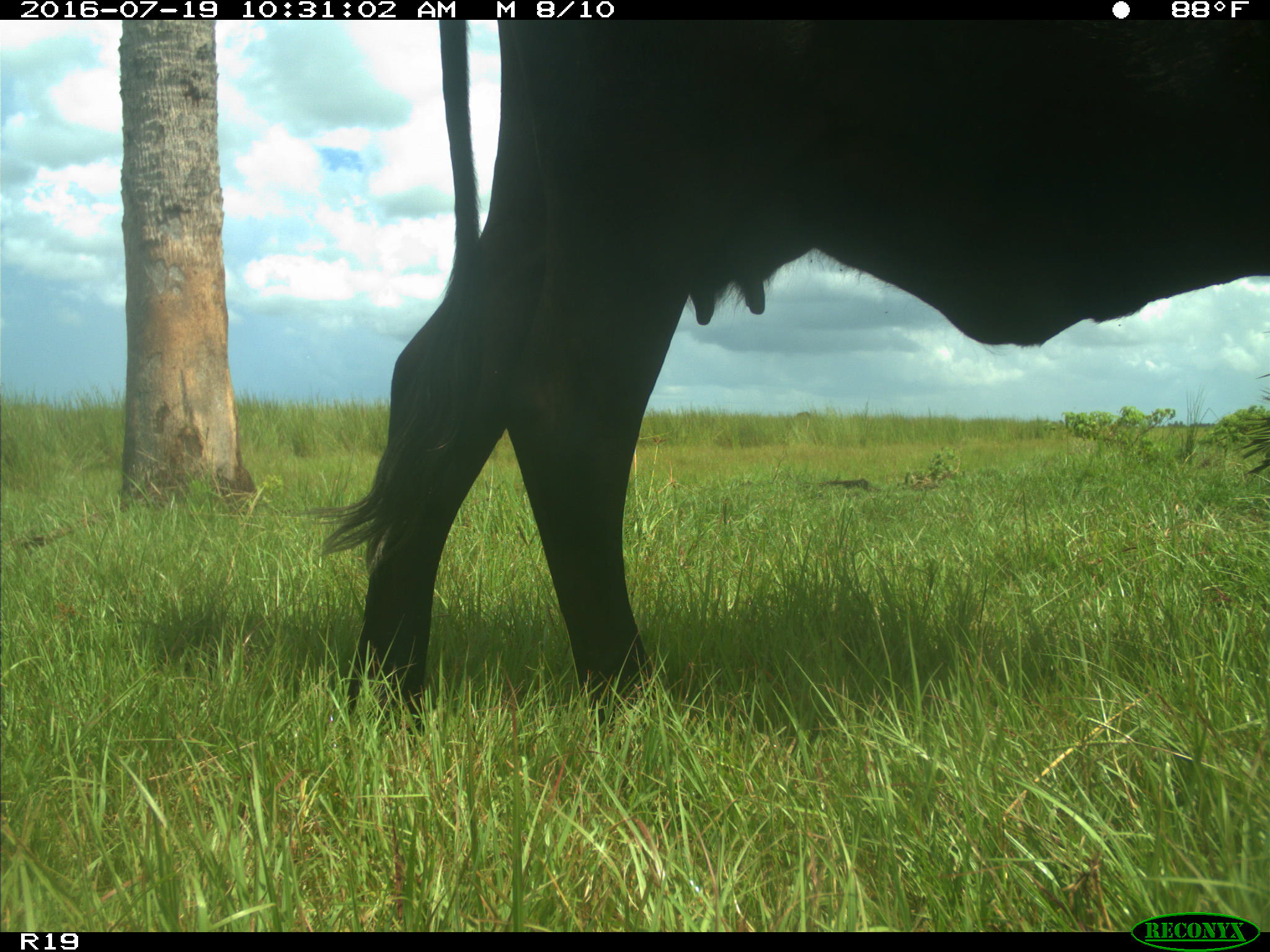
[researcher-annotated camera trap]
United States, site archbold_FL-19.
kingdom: Animalia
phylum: Chordata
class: Mammalia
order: Artiodactyla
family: Bovidae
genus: Bos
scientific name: Bos taurus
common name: domestic cow